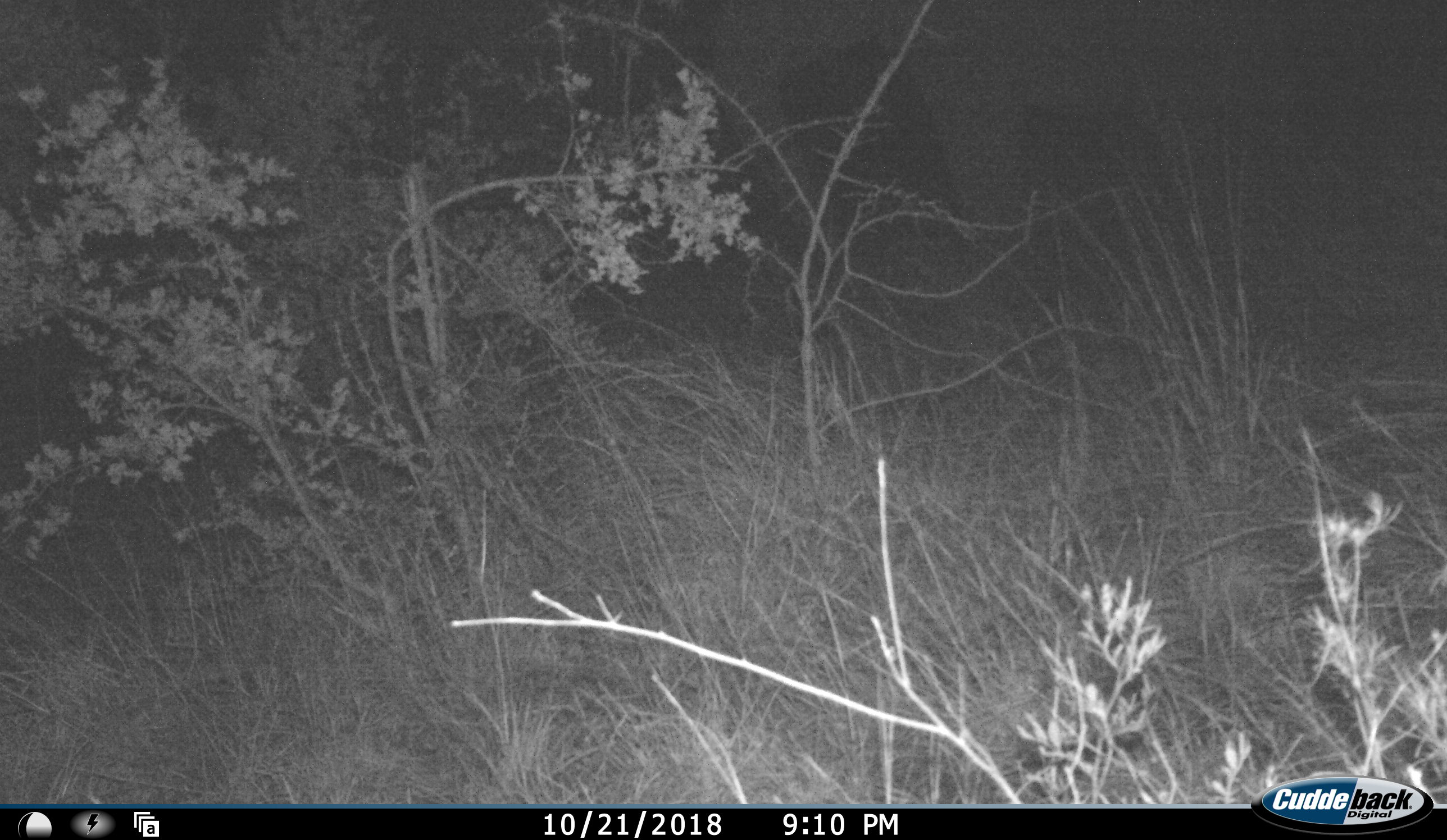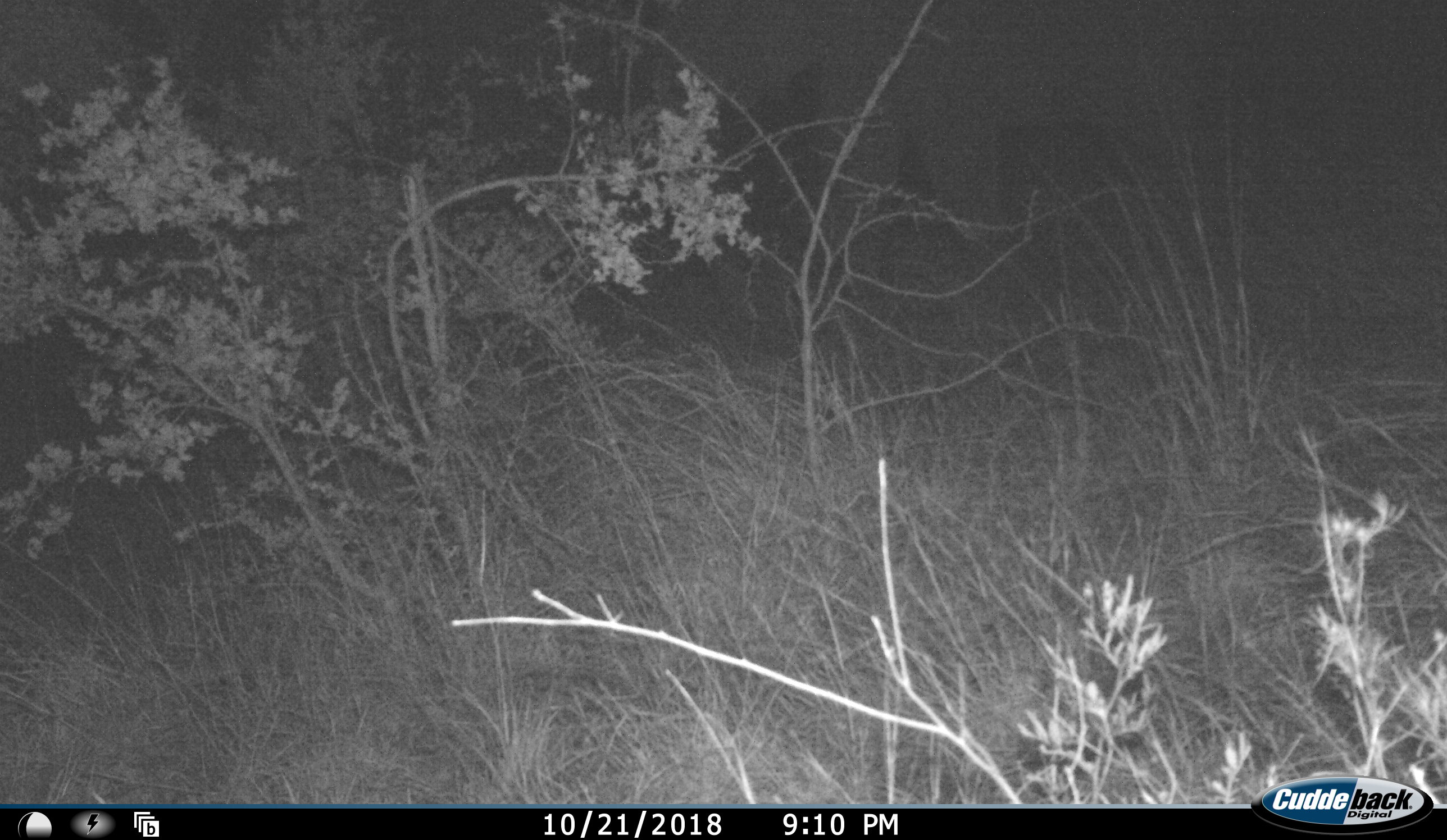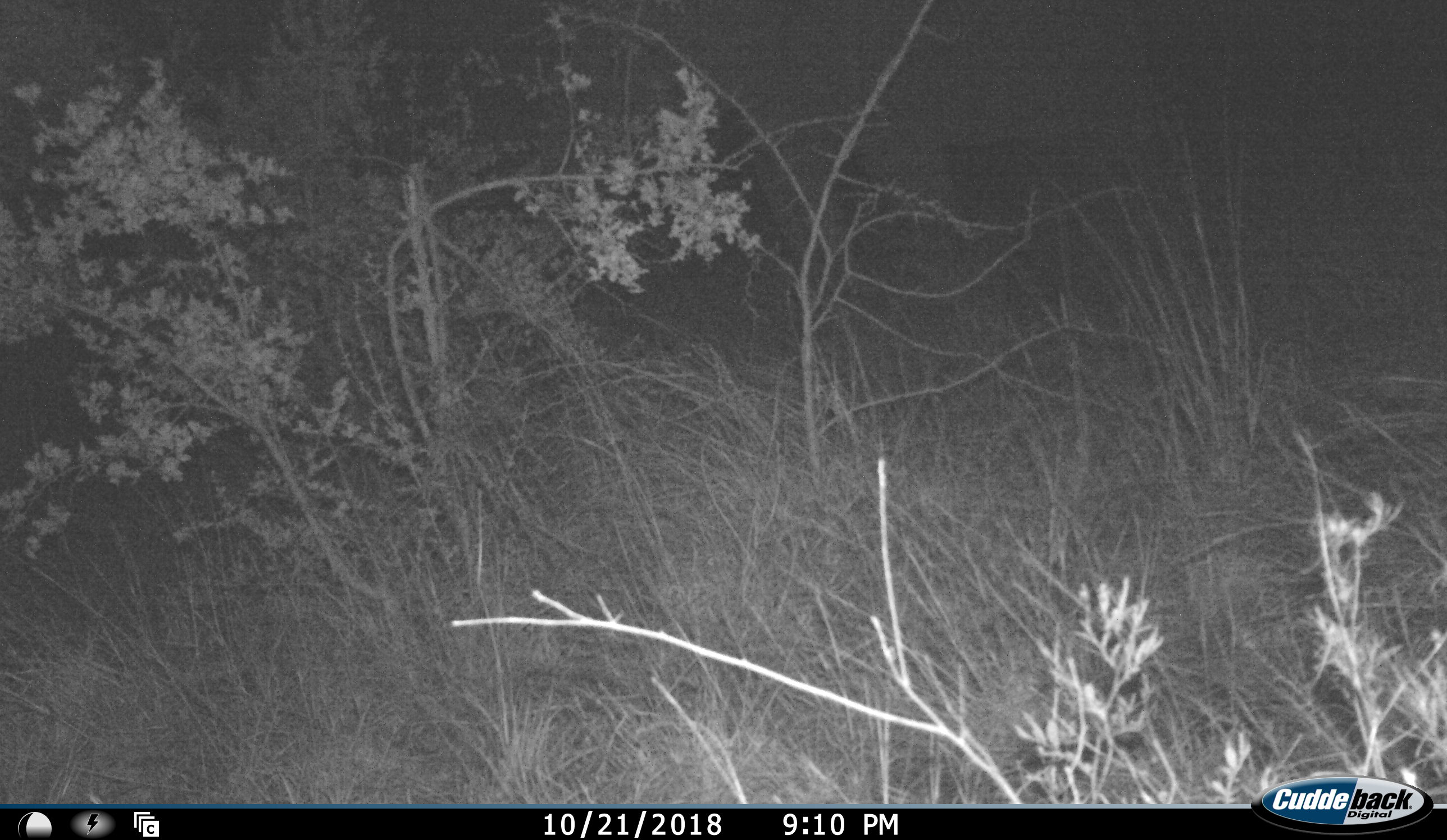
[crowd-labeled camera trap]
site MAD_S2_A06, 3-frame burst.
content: unidentified animal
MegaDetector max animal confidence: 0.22